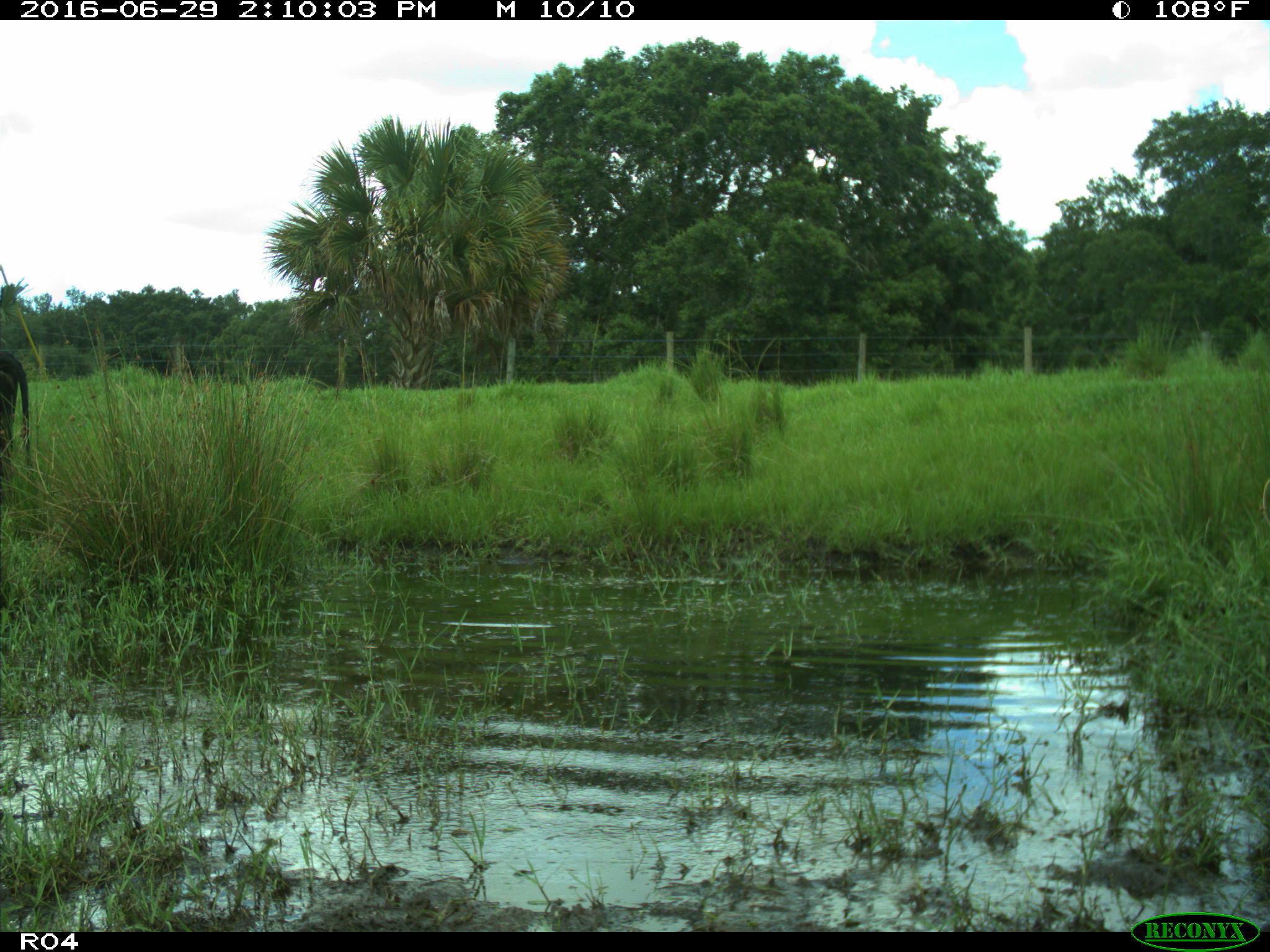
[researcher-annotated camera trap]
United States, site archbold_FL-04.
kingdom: Animalia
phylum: Chordata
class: Mammalia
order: Artiodactyla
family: Bovidae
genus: Bos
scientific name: Bos taurus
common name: domestic cow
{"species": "Bos taurus (domestic cow)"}